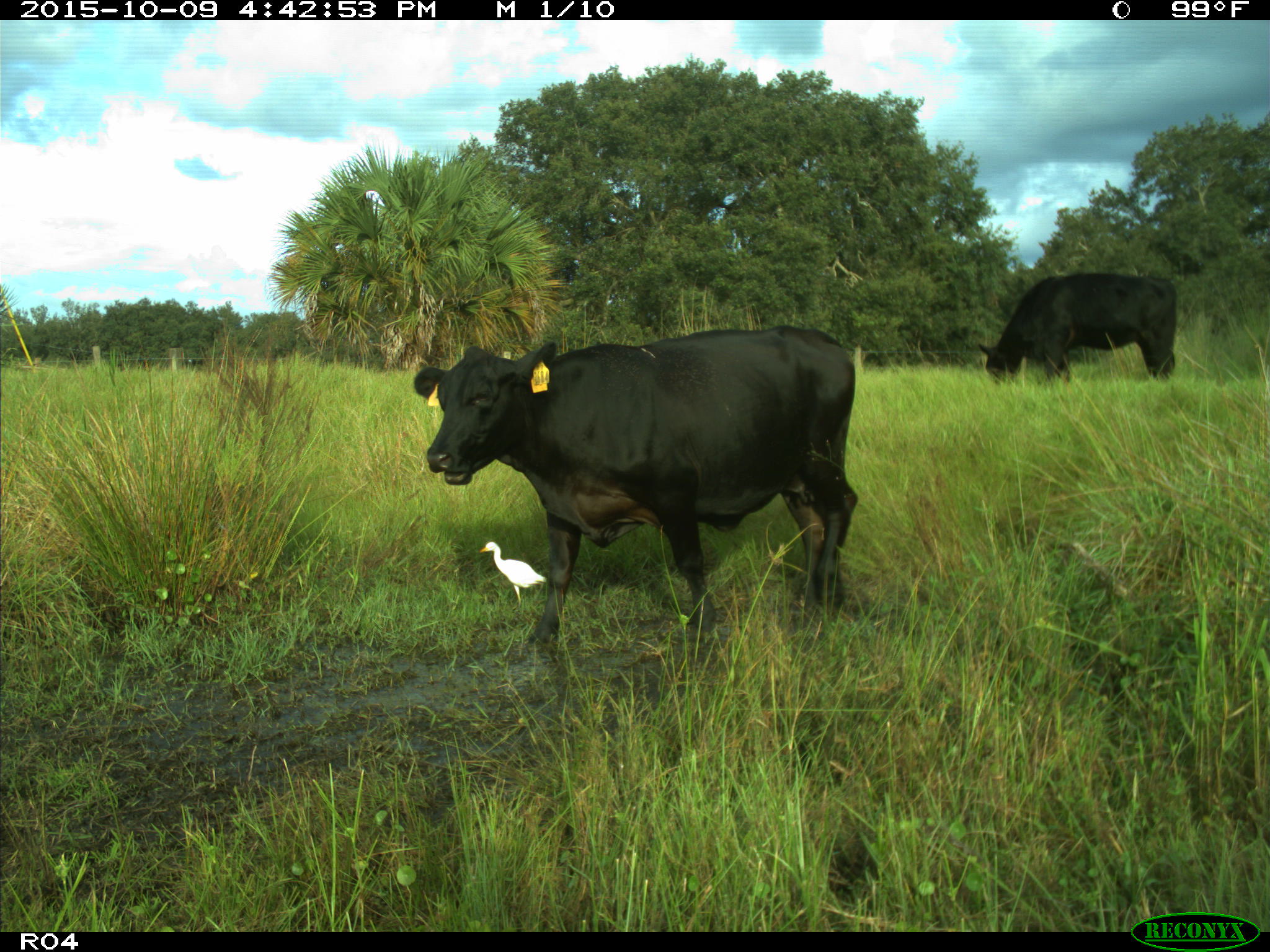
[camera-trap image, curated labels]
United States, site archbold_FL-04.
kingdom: Animalia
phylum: Chordata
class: Mammalia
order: Artiodactyla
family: Bovidae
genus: Bos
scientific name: Bos taurus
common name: domestic cow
Bos taurus (domestic cow).